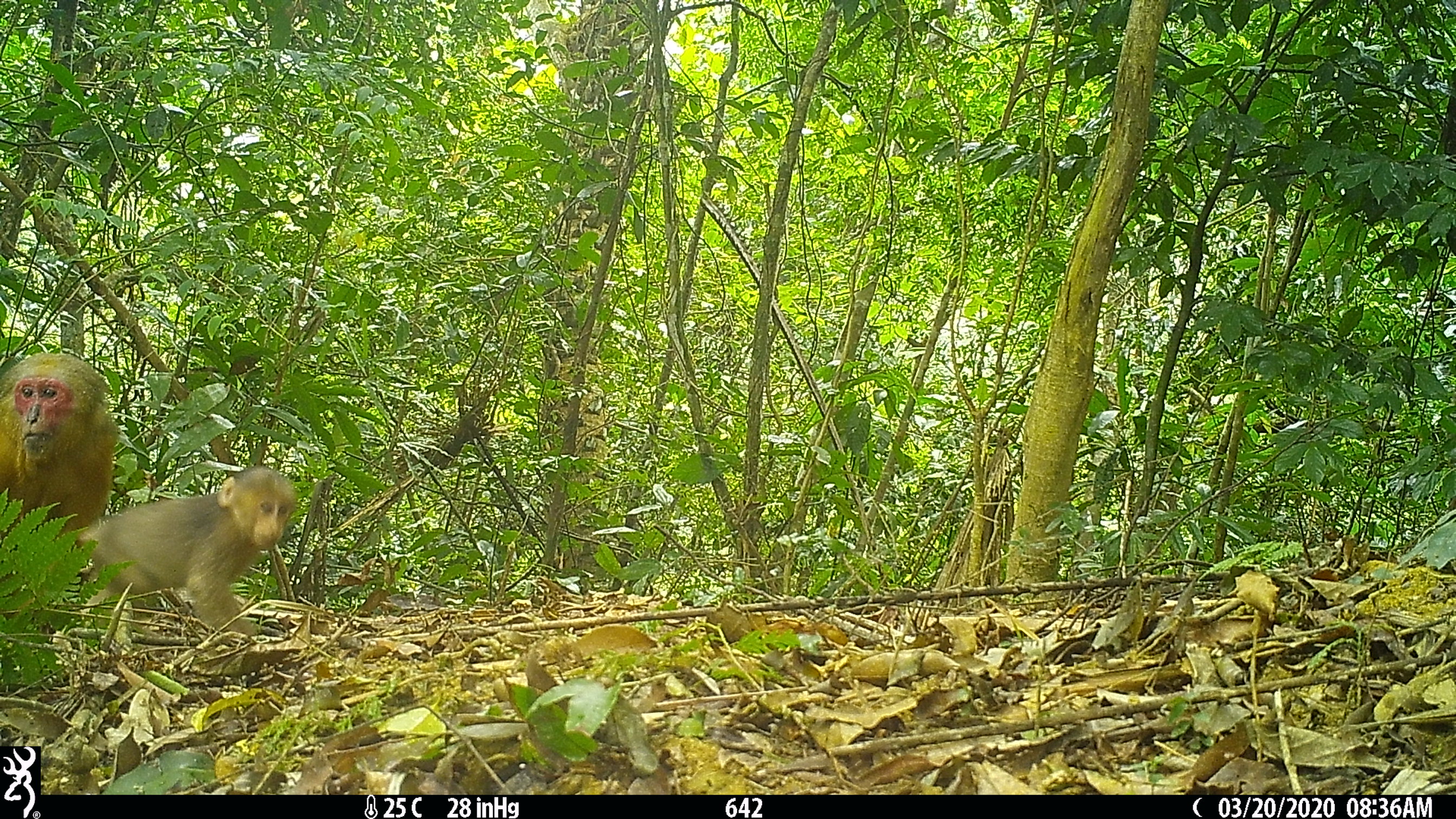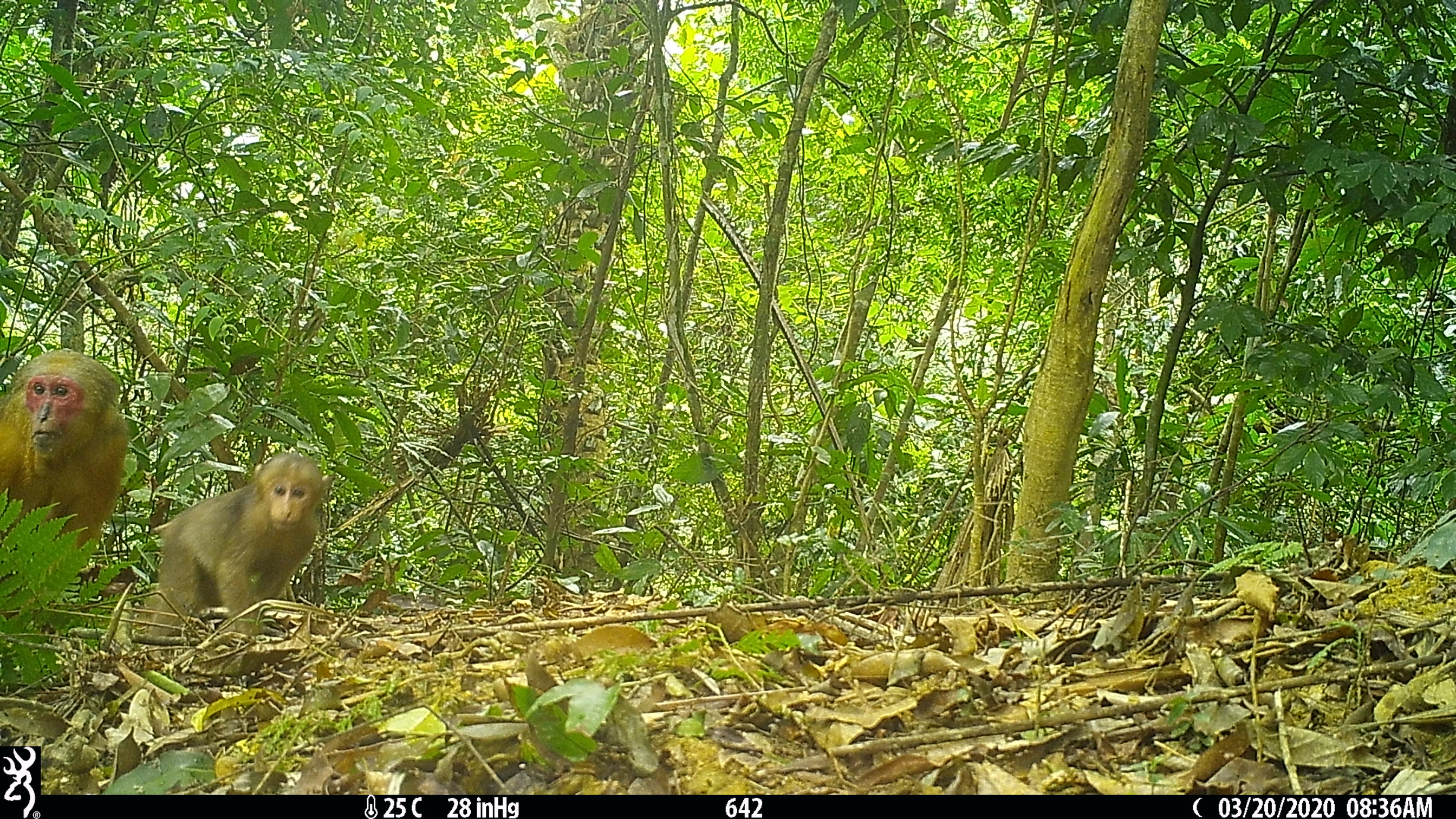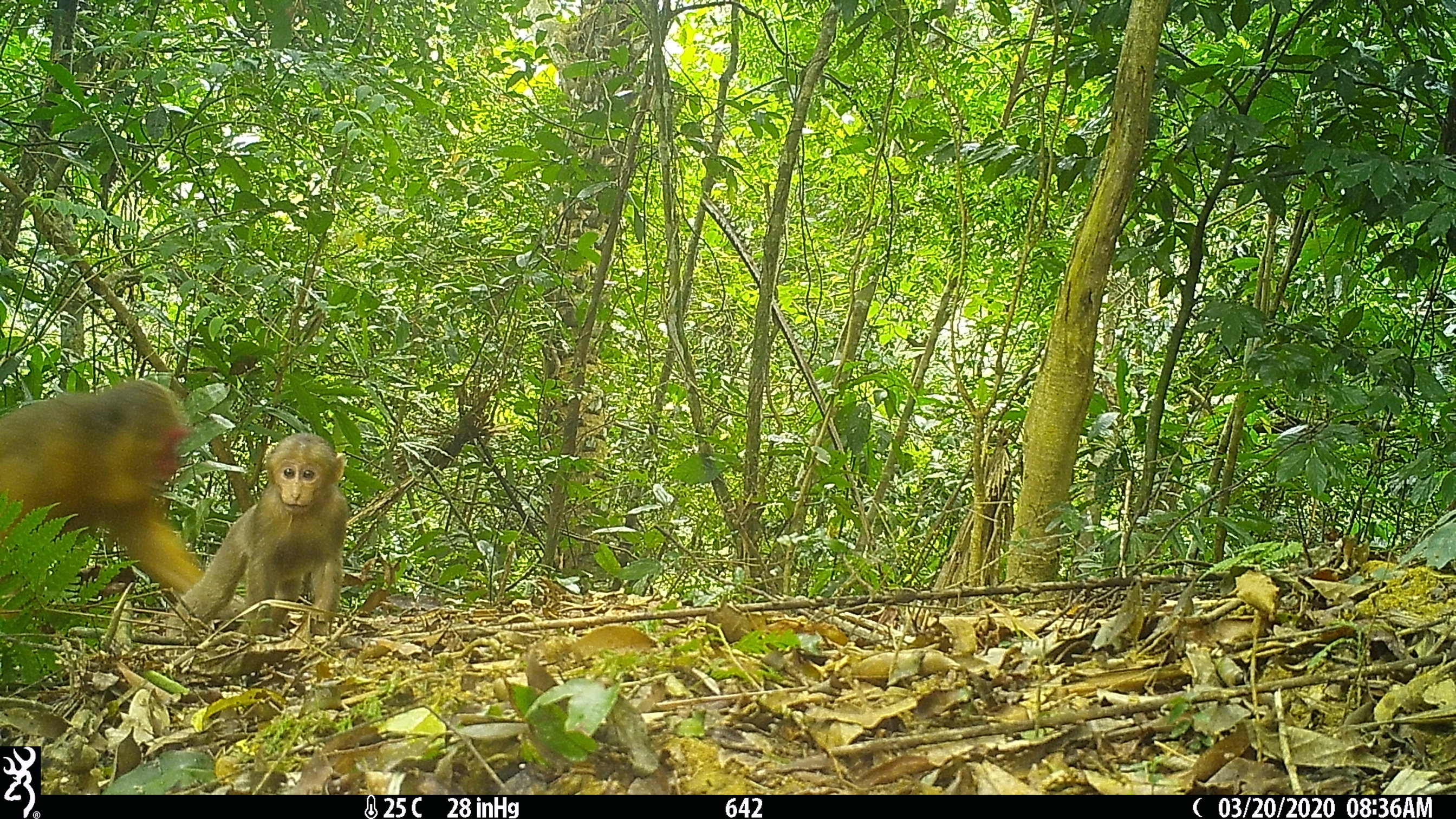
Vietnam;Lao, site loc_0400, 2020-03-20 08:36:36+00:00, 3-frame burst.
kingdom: Animalia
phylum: Chordata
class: Mammalia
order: Primates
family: Cercopithecidae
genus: Macaca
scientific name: Macaca arctoides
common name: stump-tailed macaque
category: stump tailed macaque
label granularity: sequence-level